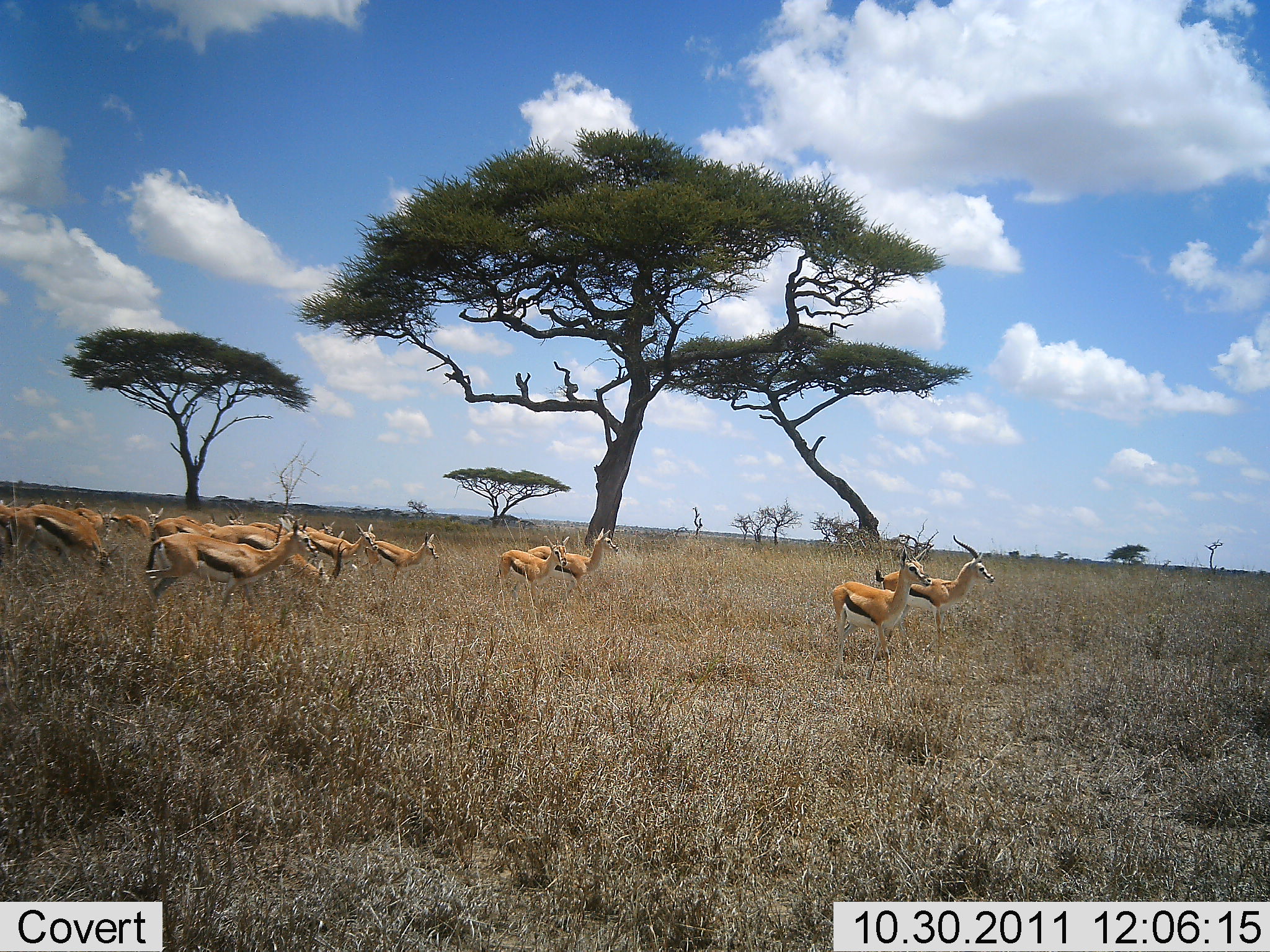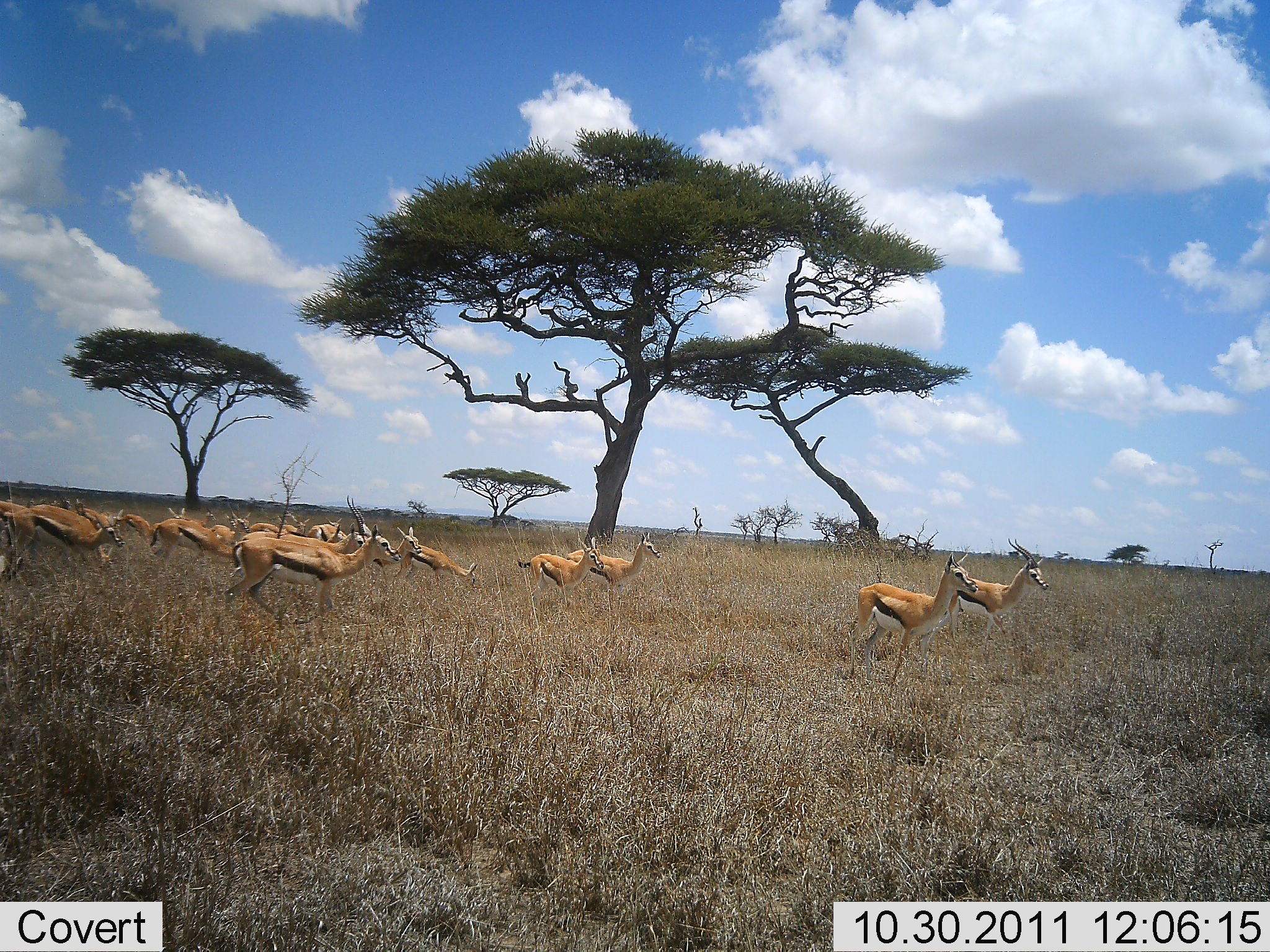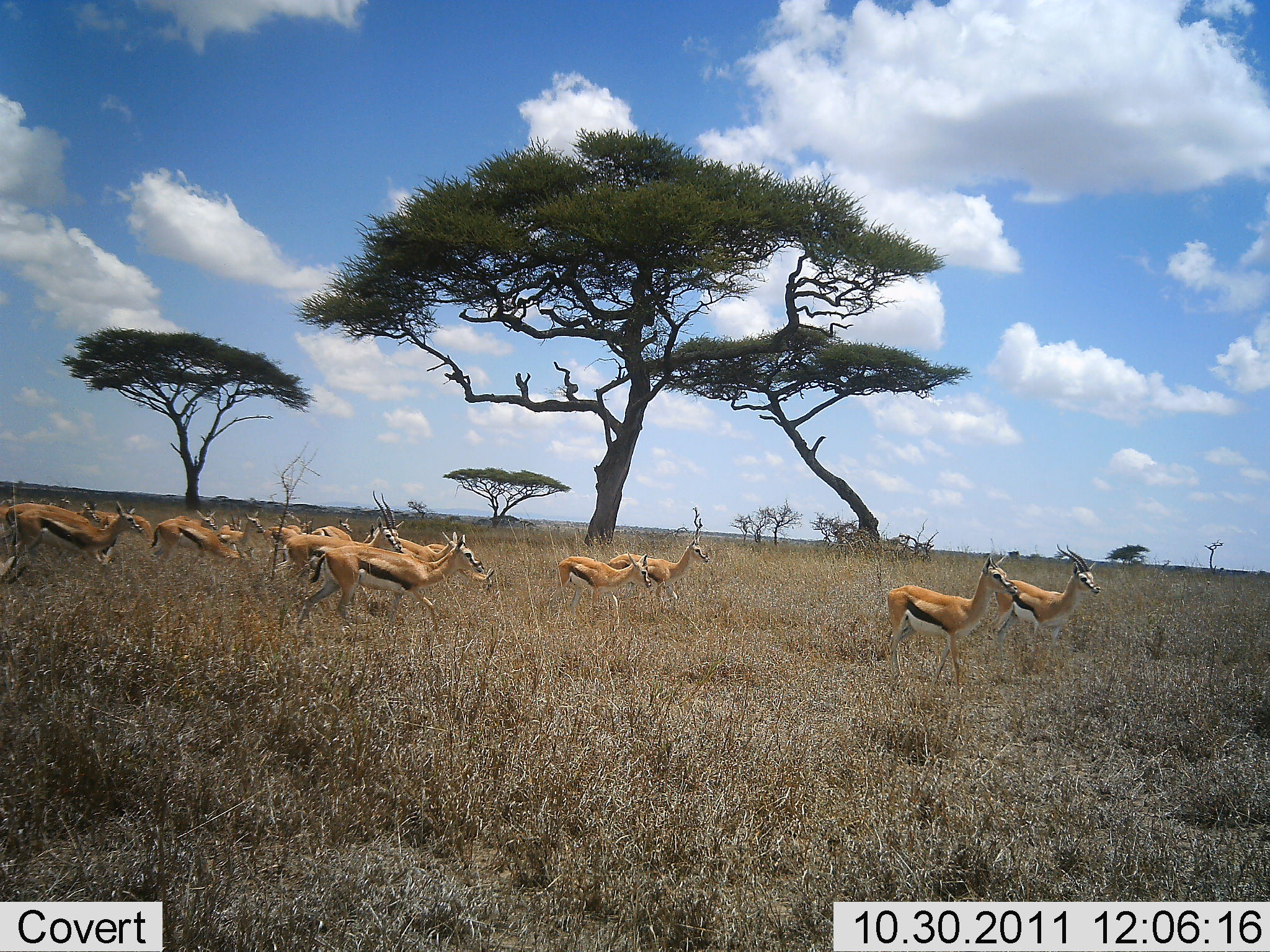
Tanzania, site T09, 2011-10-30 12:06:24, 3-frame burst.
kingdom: Animalia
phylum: Chordata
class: Mammalia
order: Artiodactyla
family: Bovidae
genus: Eudorcas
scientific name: Eudorcas thomsonii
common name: thomson's gazelle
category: gazellethomsons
Gazellethomsons (thomson's gazelle) (Eudorcas thomsonii), count 11-50. Behavior (volunteer vote fractions): standing 0%, resting 0%, moving 100%, interacting 0%. Young present (vote fraction): 0%. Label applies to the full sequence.